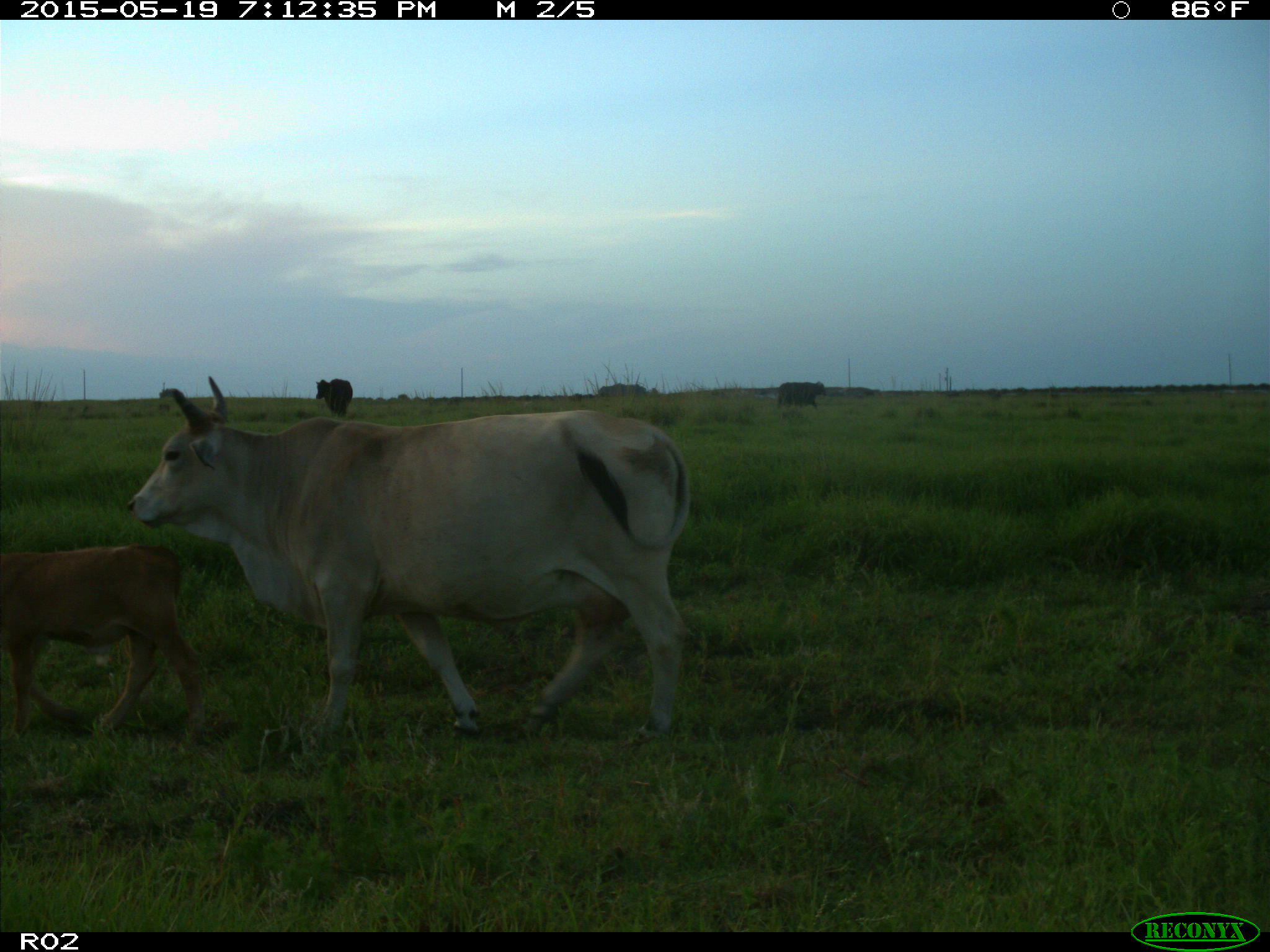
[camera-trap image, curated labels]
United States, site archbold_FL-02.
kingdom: Animalia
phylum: Chordata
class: Mammalia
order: Artiodactyla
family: Bovidae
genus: Bos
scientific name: Bos taurus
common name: domestic cow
Bos taurus (domestic cow).